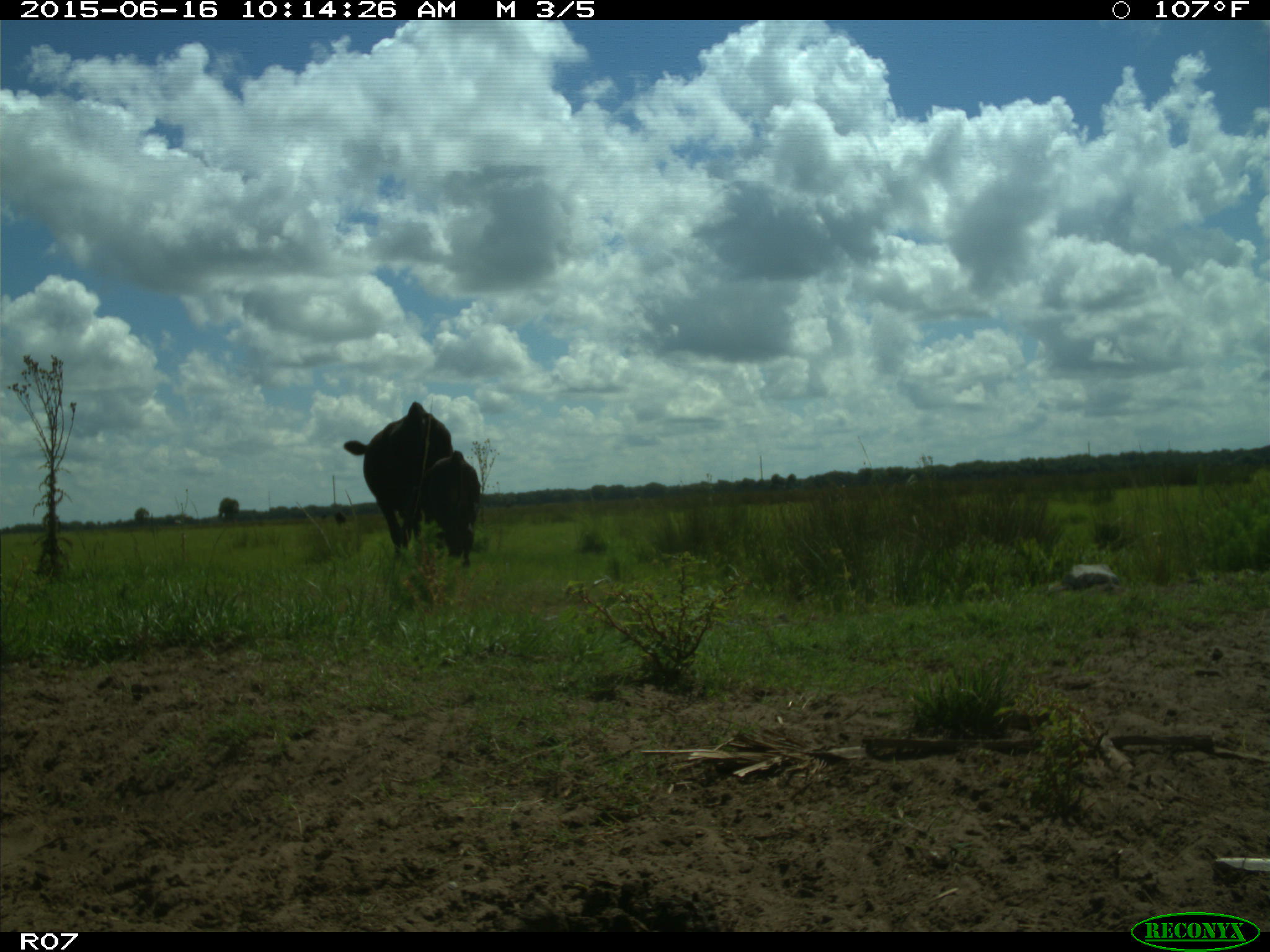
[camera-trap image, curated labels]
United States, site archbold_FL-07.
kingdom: Animalia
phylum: Chordata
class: Mammalia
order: Artiodactyla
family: Bovidae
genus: Bos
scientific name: Bos taurus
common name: domestic cow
Bos taurus (domestic cow).